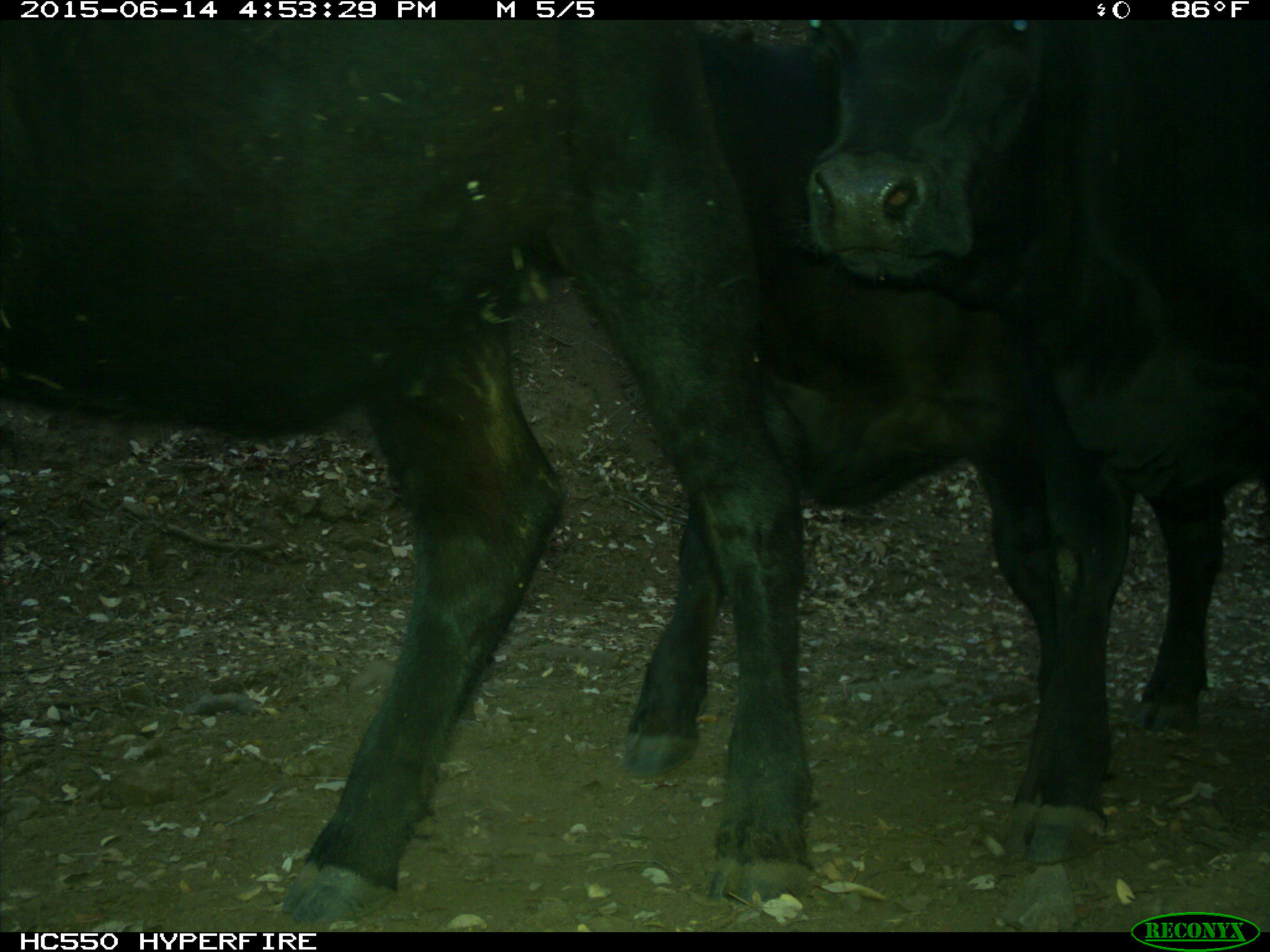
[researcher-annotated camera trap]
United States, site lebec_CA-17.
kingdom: Animalia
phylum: Chordata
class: Mammalia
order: Artiodactyla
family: Bovidae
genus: Bos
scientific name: Bos taurus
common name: domestic cow